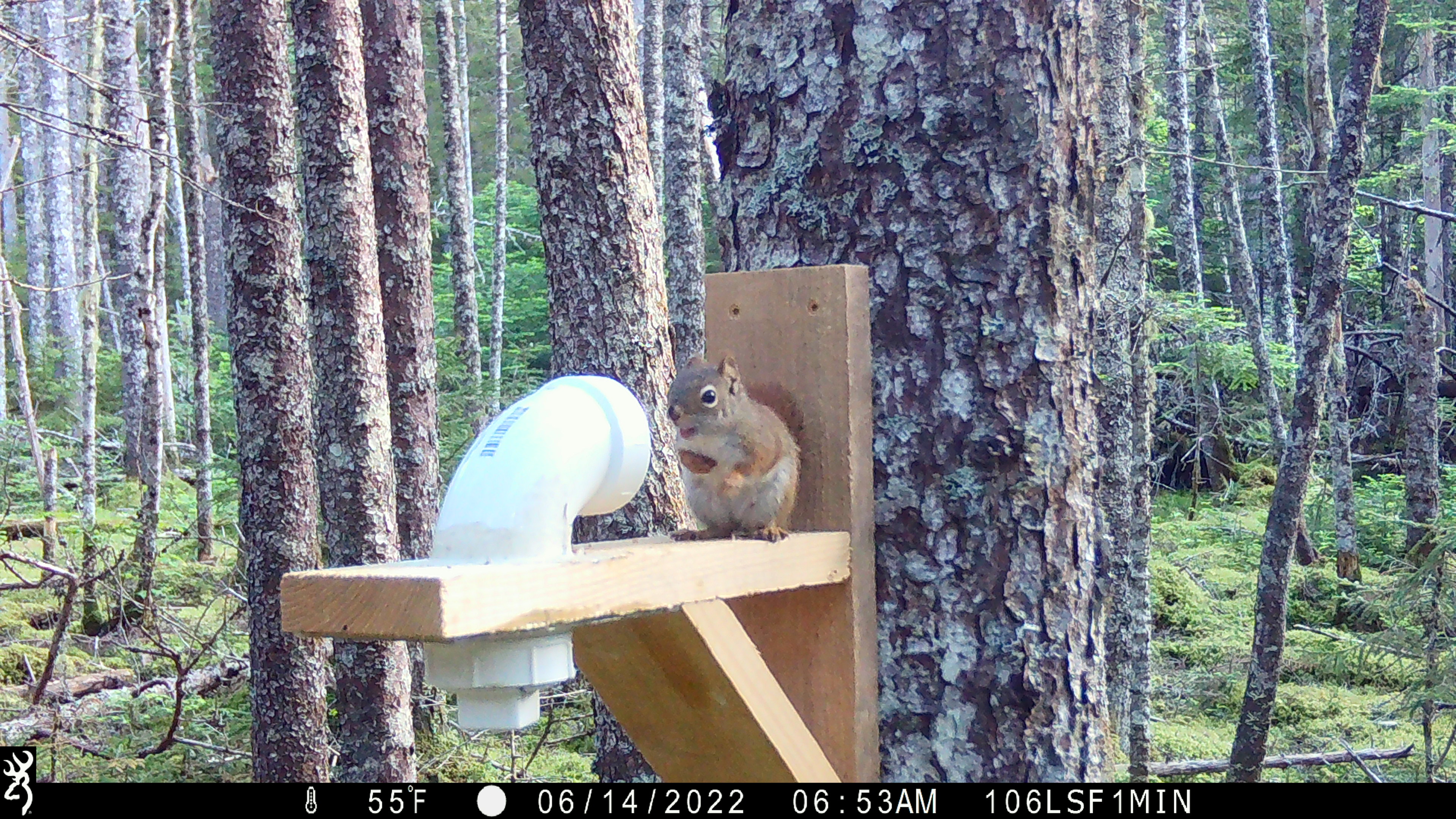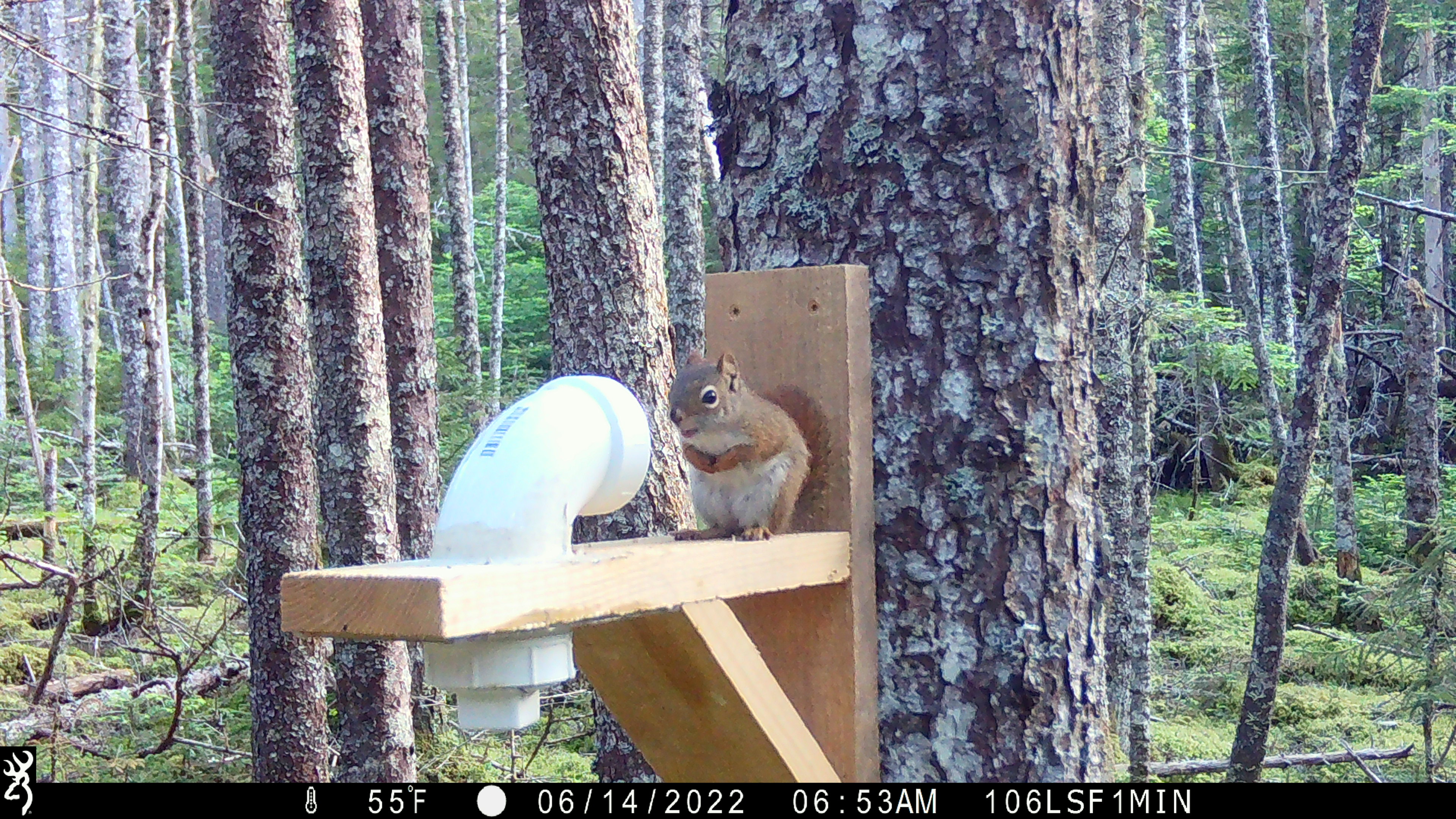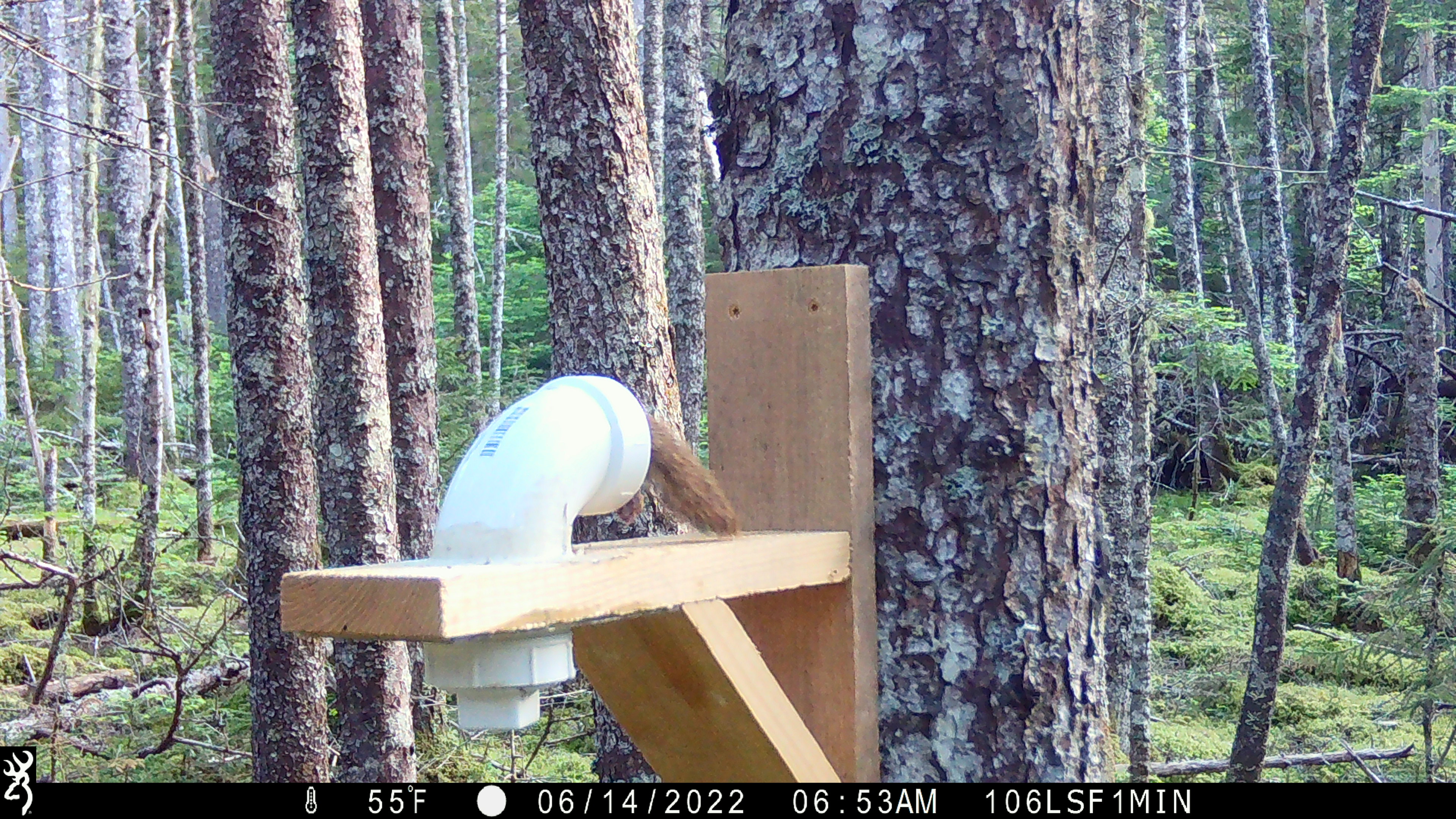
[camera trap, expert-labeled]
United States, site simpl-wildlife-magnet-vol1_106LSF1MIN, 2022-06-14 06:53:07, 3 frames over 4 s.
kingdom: Animalia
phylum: Chordata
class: Mammalia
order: Rodentia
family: Sciuridae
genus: Tamiasciurus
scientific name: Tamiasciurus hudsonicus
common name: red squirrel